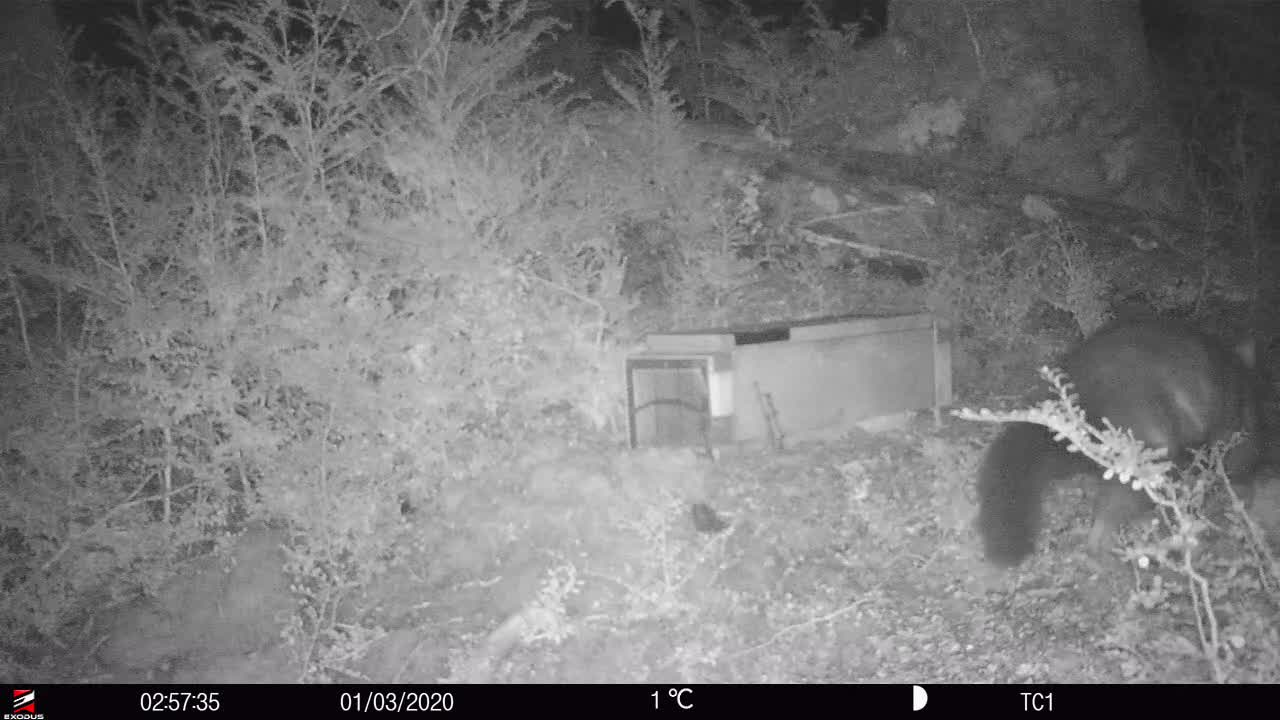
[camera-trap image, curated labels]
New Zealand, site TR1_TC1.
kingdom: Animalia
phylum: Chordata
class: Mammalia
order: Diprotodontia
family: Phalangeridae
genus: Trichosurus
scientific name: Trichosurus vulpecula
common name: common brushtail possum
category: possum